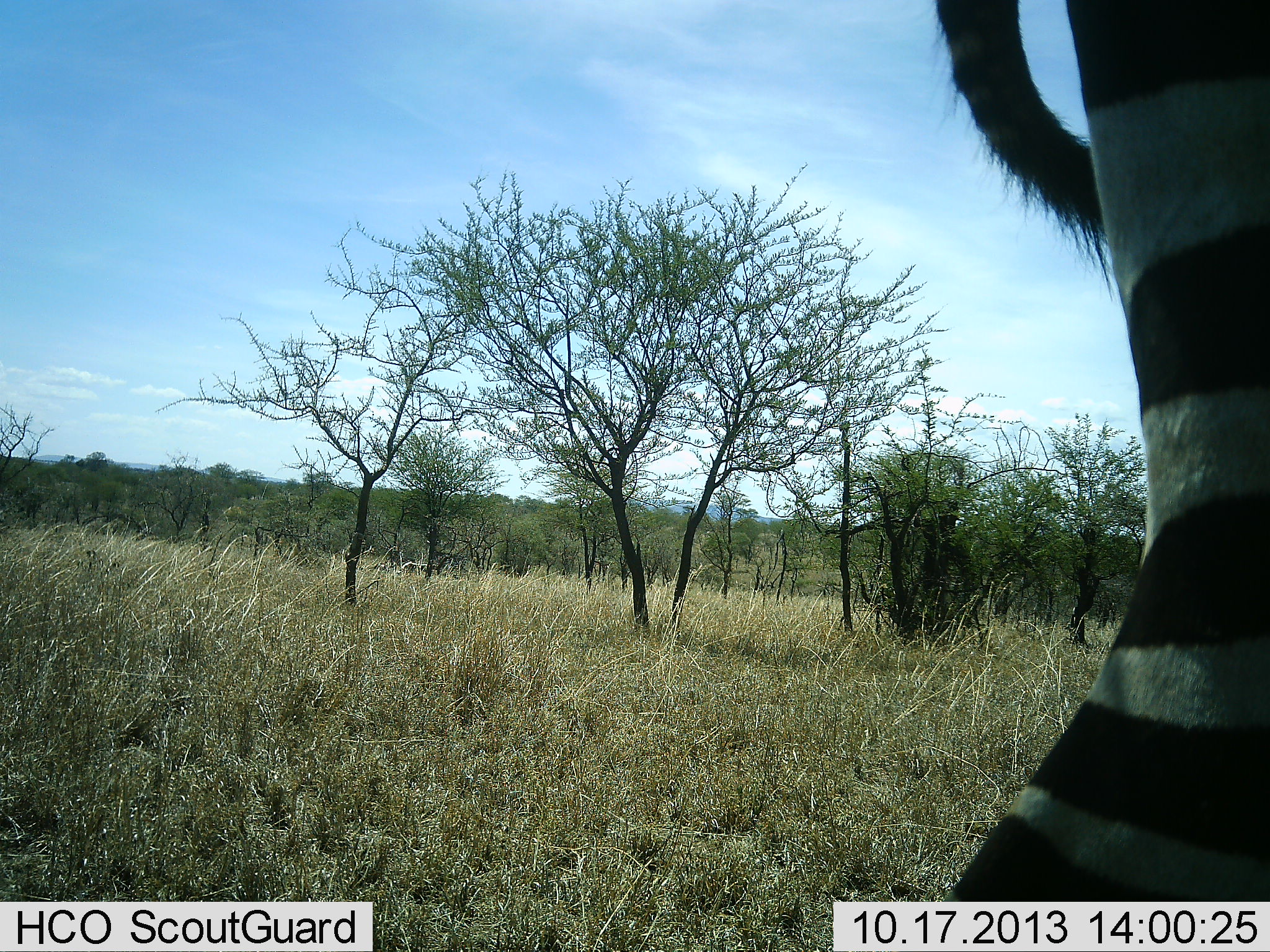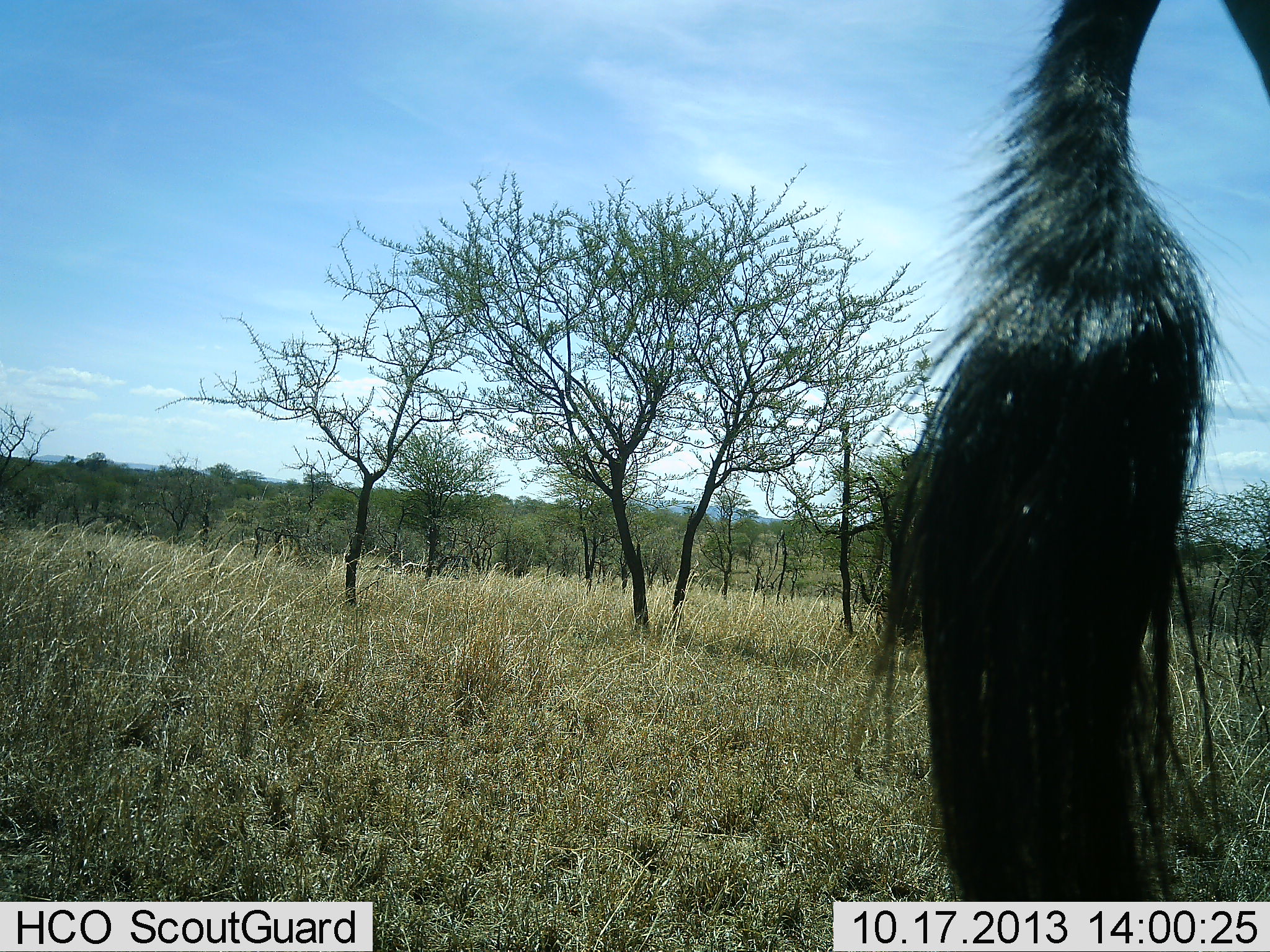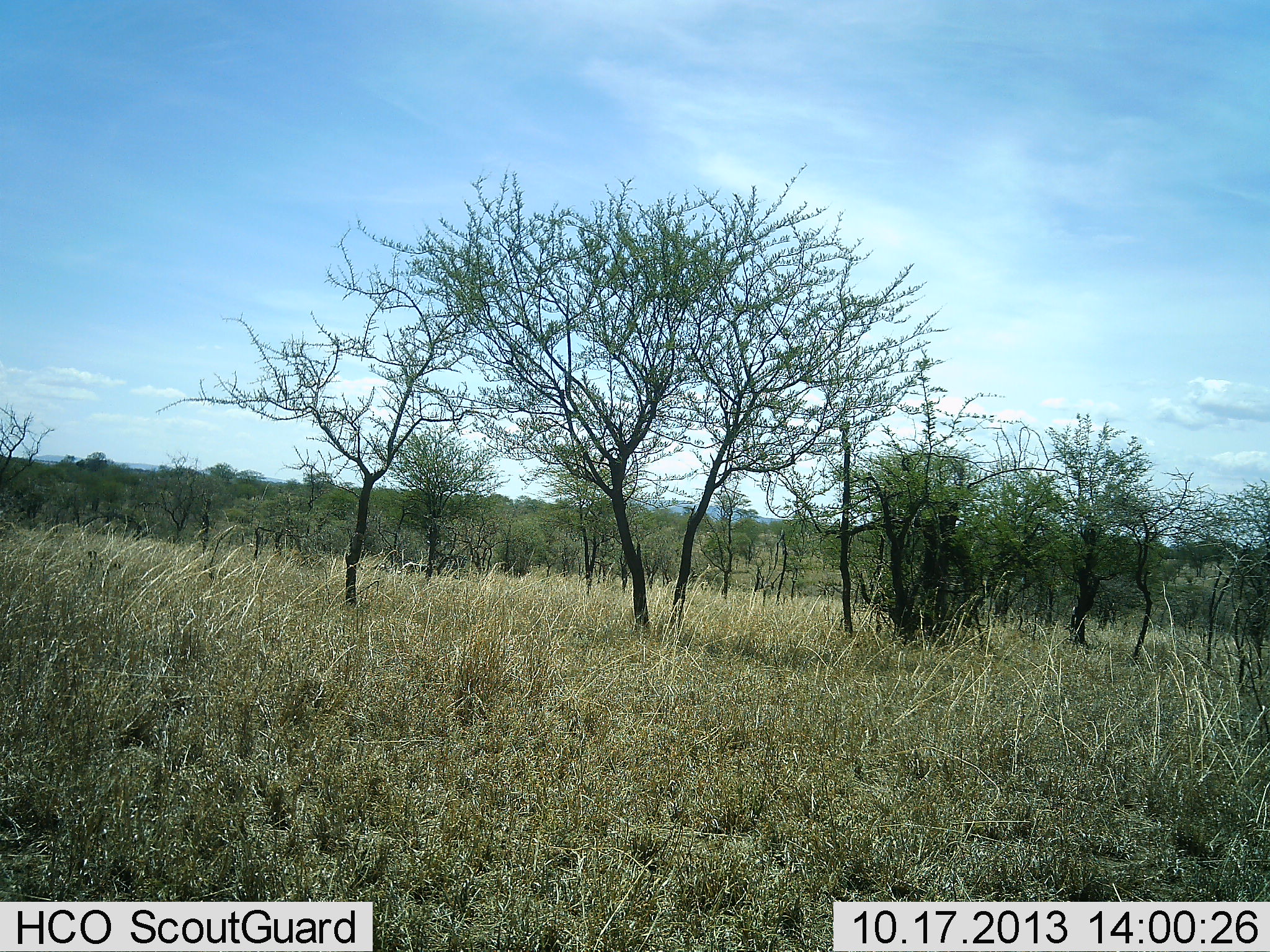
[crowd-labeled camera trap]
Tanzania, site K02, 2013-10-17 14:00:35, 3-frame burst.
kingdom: Animalia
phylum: Chordata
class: Mammalia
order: Perissodactyla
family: Equidae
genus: Equus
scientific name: Equus quagga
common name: plains zebra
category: zebra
Zebra (plains zebra) (Equus quagga), count 1. Behavior (volunteer vote fractions): standing 33%, resting 0%, moving 67%, interacting 0%. Young present (vote fraction): 0%. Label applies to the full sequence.